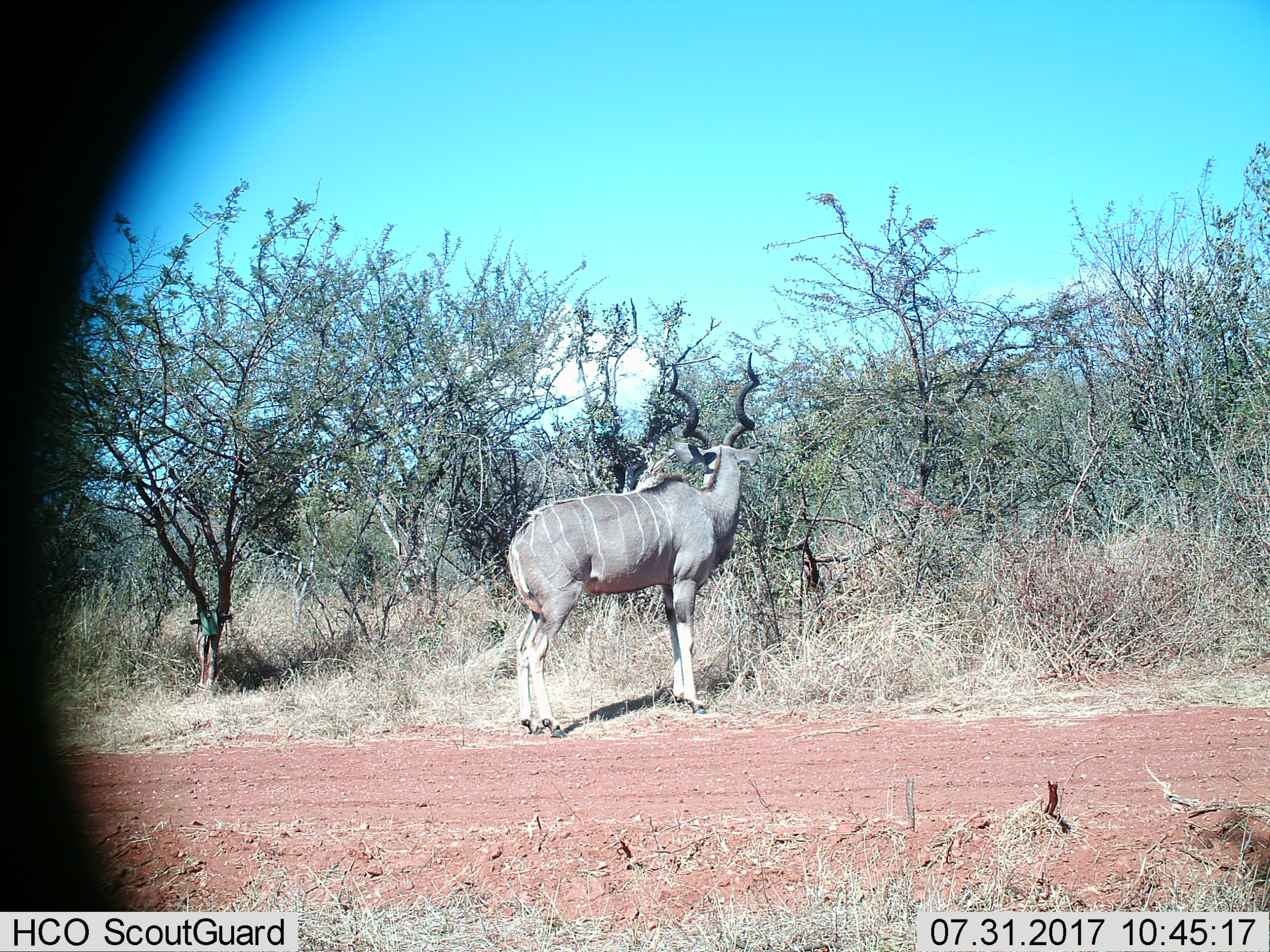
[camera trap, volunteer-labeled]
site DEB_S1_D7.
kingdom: Animalia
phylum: Chordata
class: Mammalia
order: Artiodactyla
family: Bovidae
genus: Tragelaphus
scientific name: Tragelaphus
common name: kudu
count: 1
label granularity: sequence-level